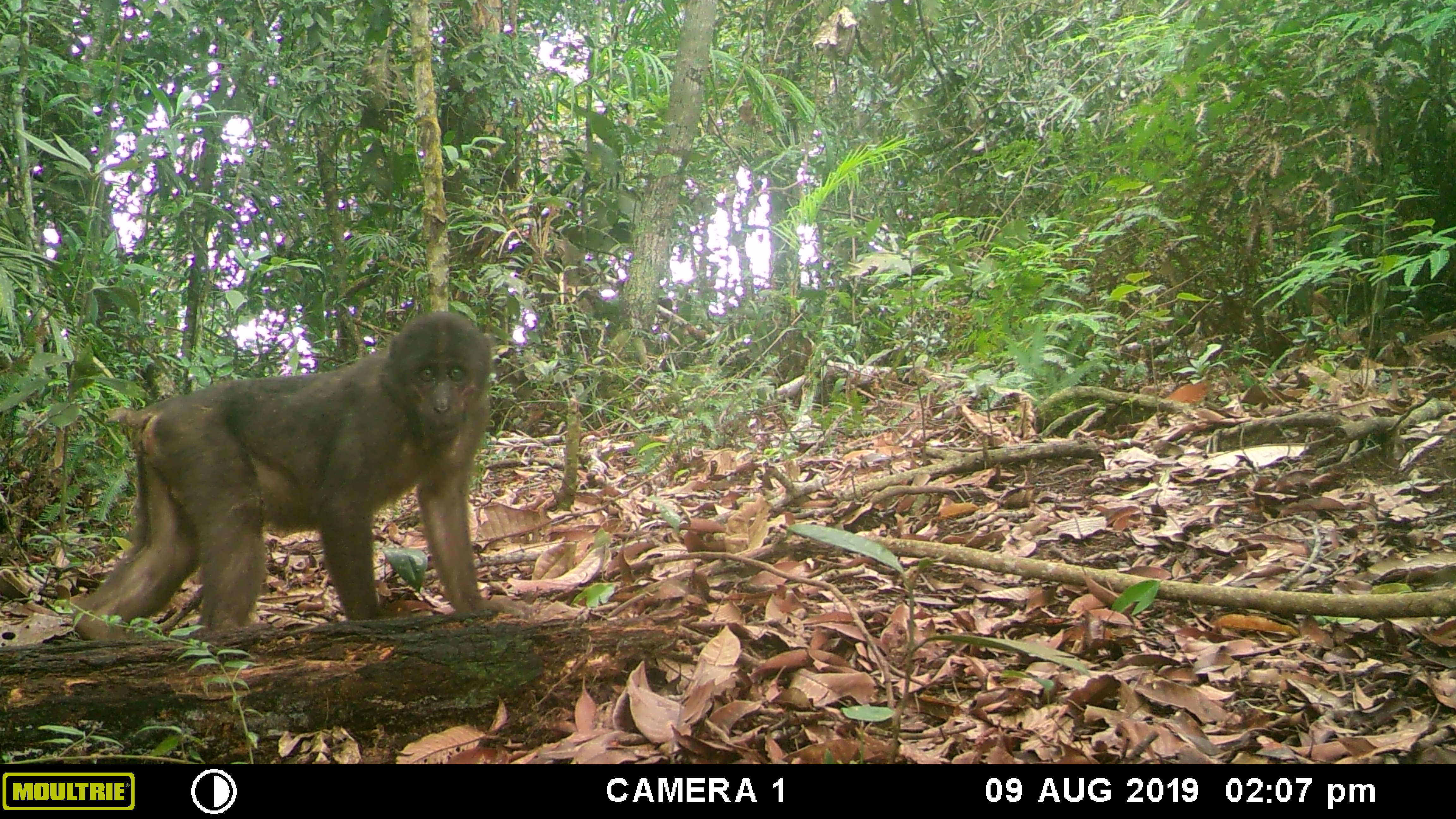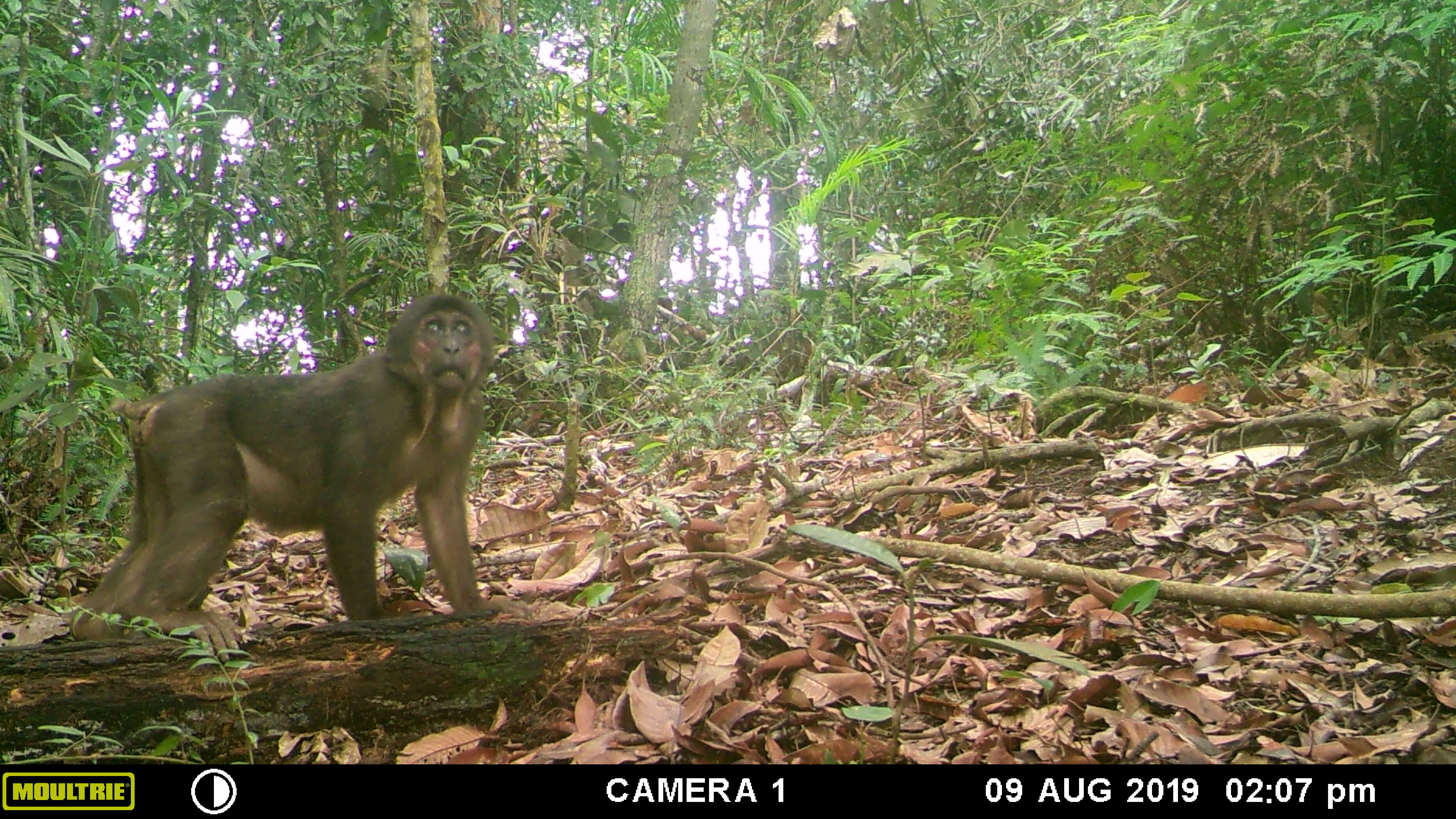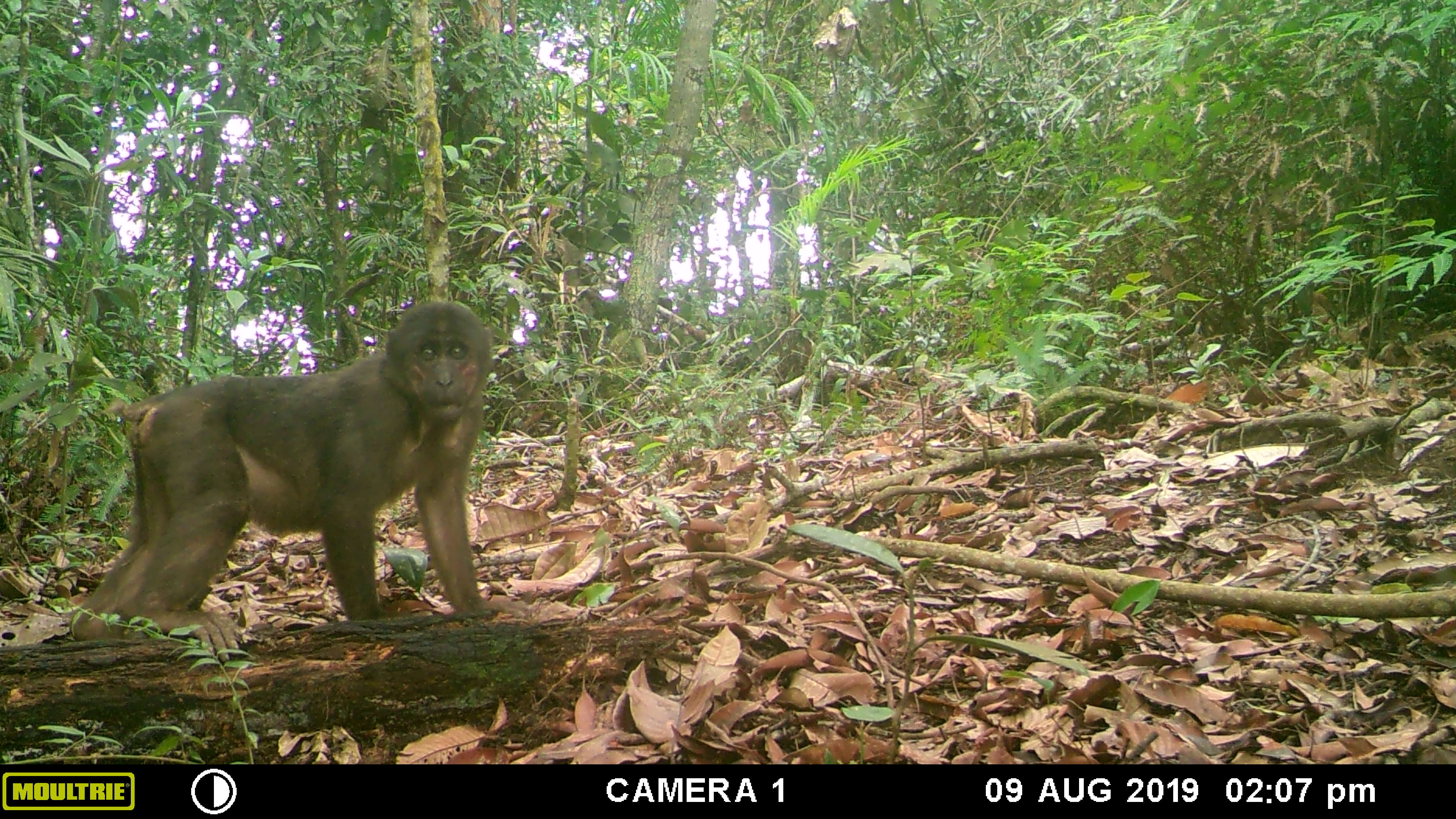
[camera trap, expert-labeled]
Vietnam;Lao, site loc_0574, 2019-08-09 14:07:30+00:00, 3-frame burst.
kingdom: Animalia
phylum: Chordata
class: Mammalia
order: Primates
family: Cercopithecidae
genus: Macaca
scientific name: Macaca arctoides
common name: stump-tailed macaque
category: stump tailed macaque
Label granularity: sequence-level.